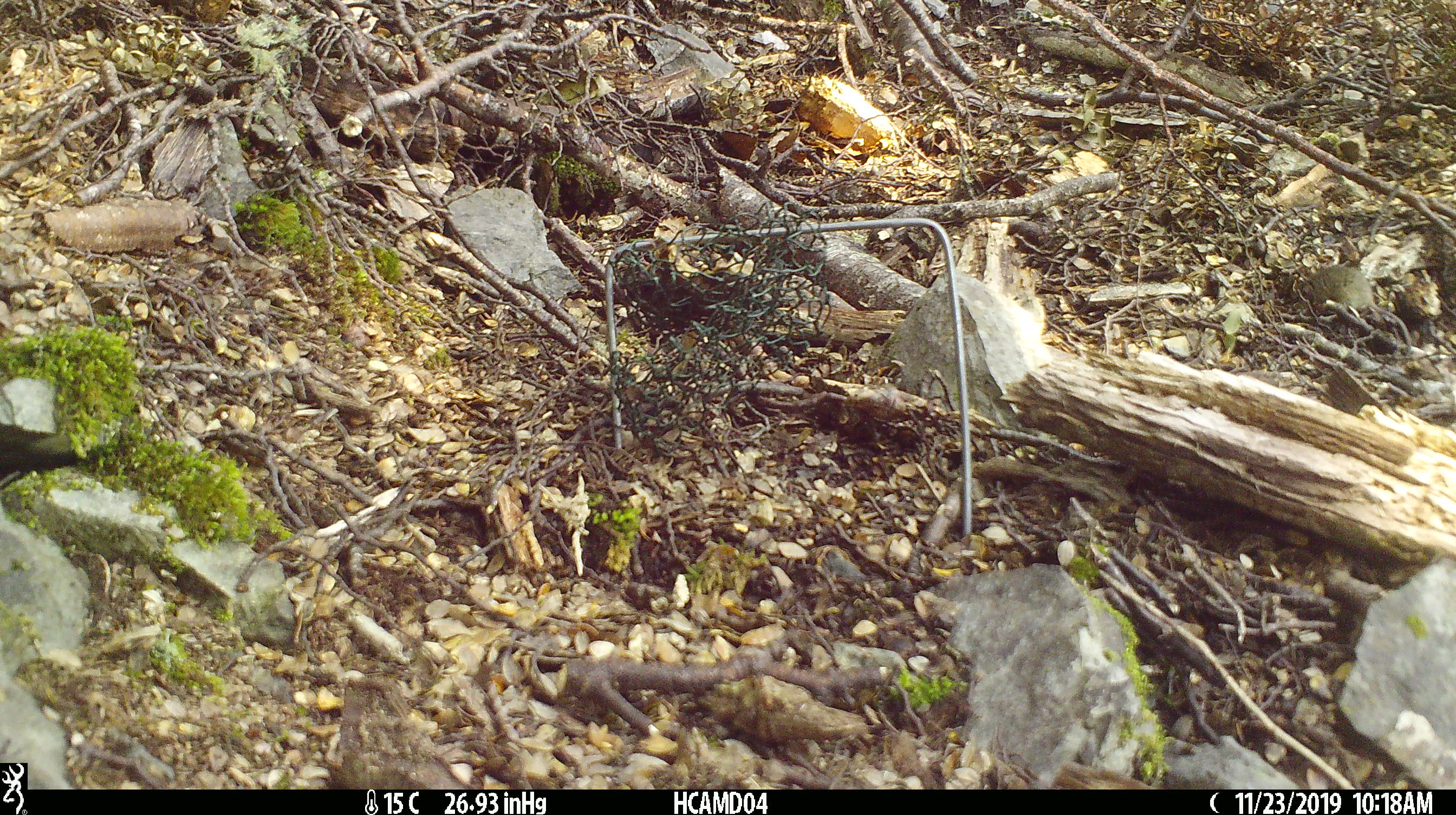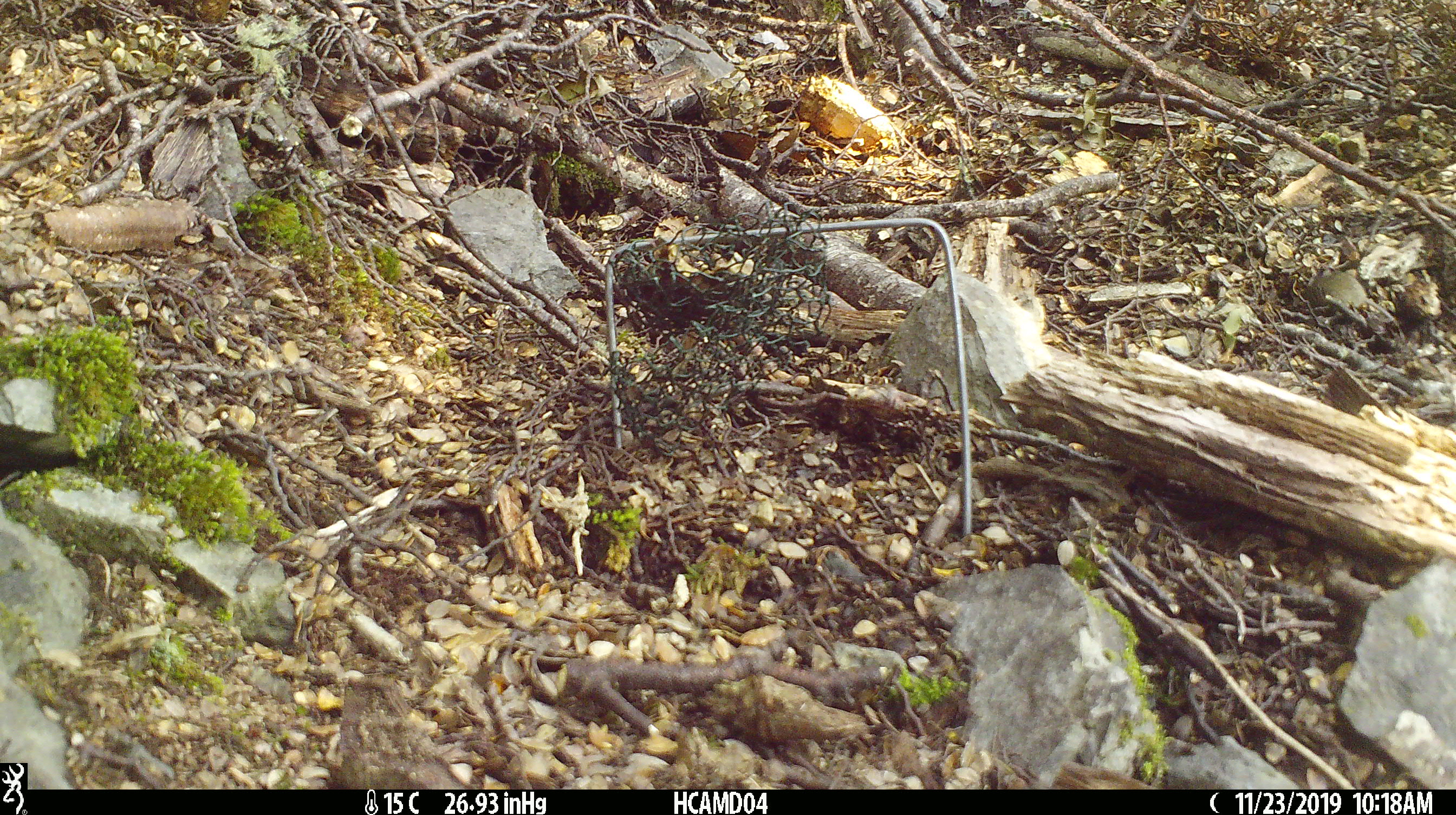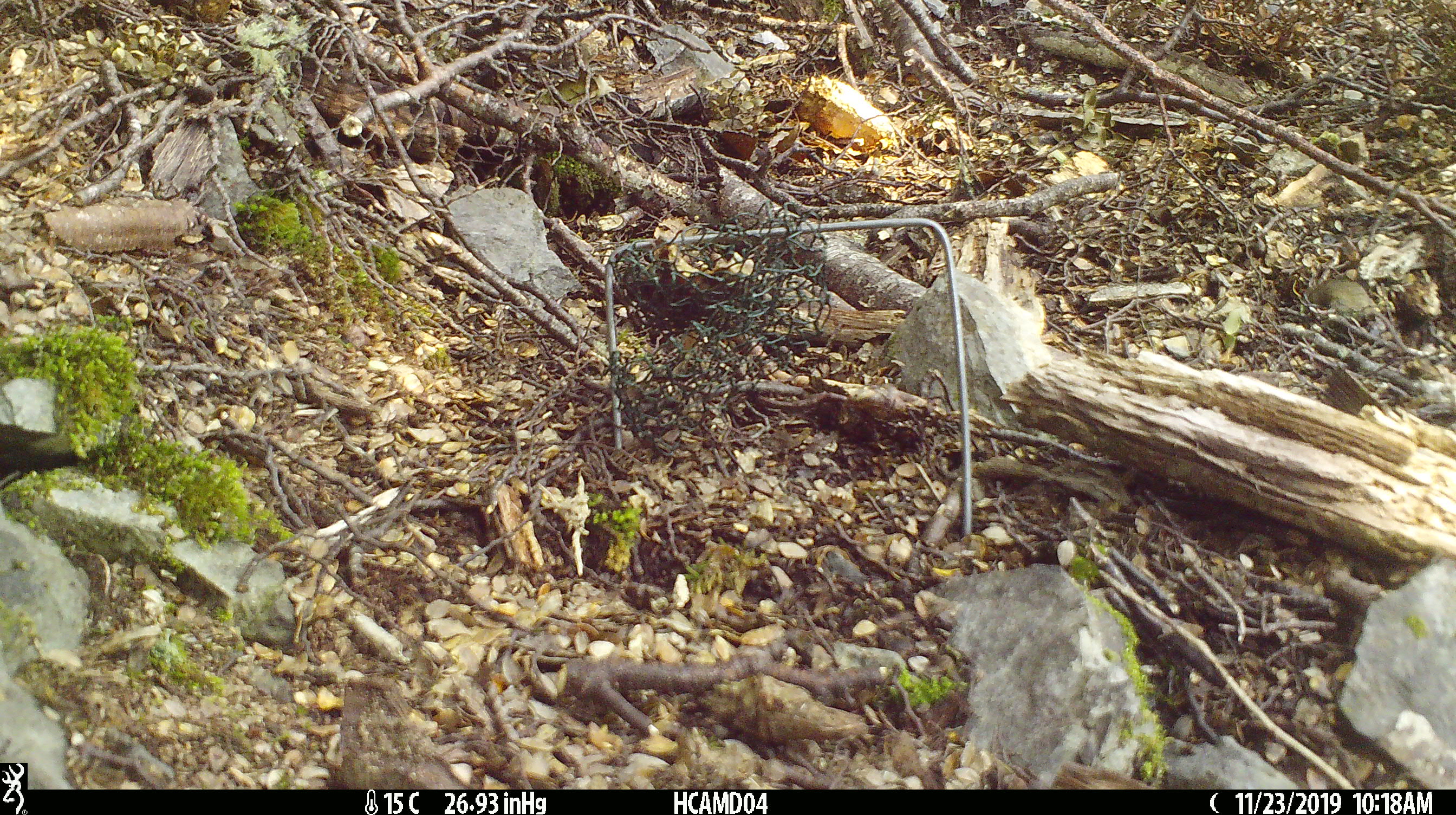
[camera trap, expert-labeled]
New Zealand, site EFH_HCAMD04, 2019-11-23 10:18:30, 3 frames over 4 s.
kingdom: Animalia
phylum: Chordata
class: Mammalia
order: Rodentia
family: Muridae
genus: Mus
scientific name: Mus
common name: mouse